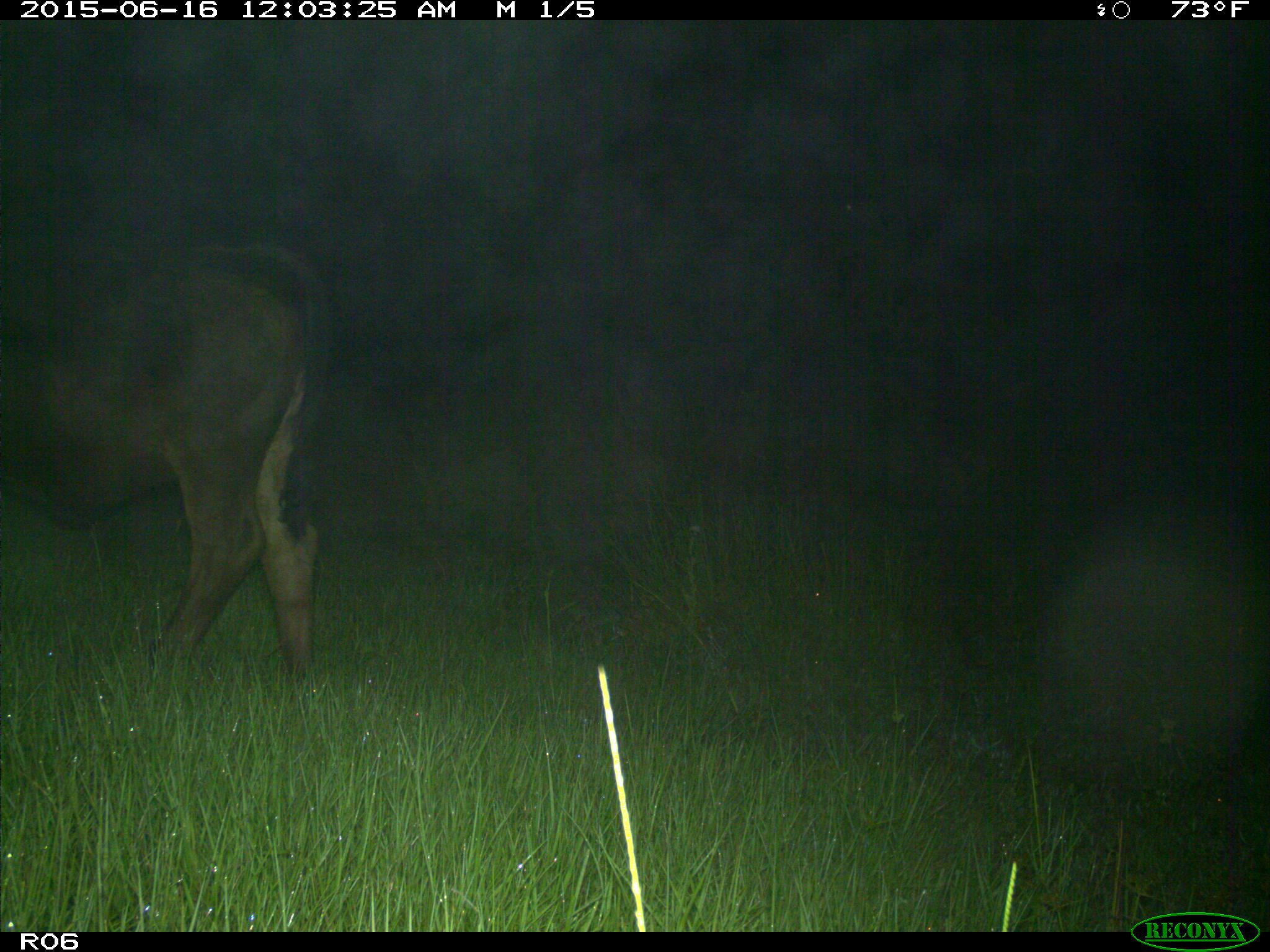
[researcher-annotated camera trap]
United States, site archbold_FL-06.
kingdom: Animalia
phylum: Chordata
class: Mammalia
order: Artiodactyla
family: Bovidae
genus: Bos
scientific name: Bos taurus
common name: domestic cow